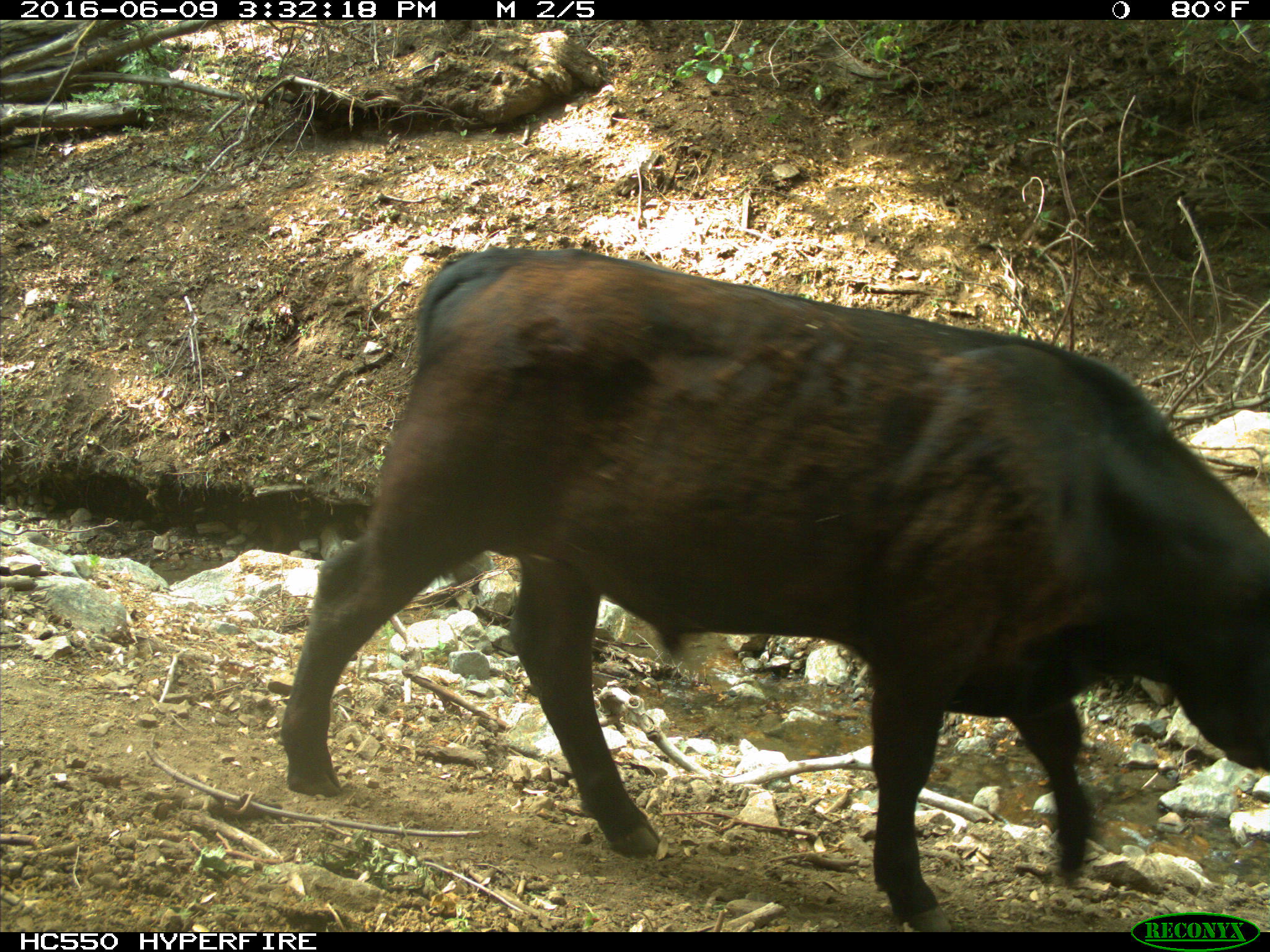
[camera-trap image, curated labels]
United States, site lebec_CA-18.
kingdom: Animalia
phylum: Chordata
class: Mammalia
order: Artiodactyla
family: Bovidae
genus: Bos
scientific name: Bos taurus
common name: domestic cow